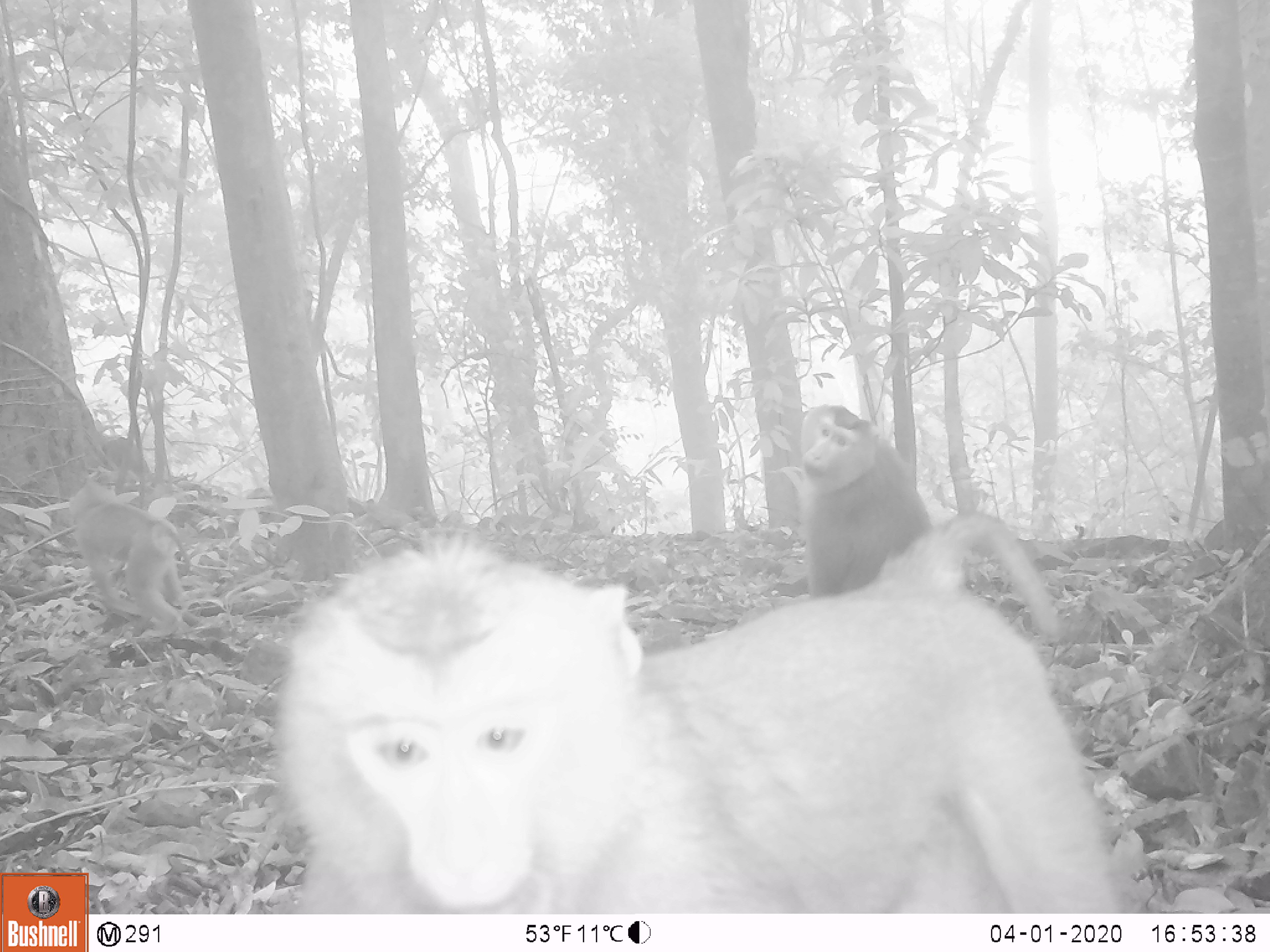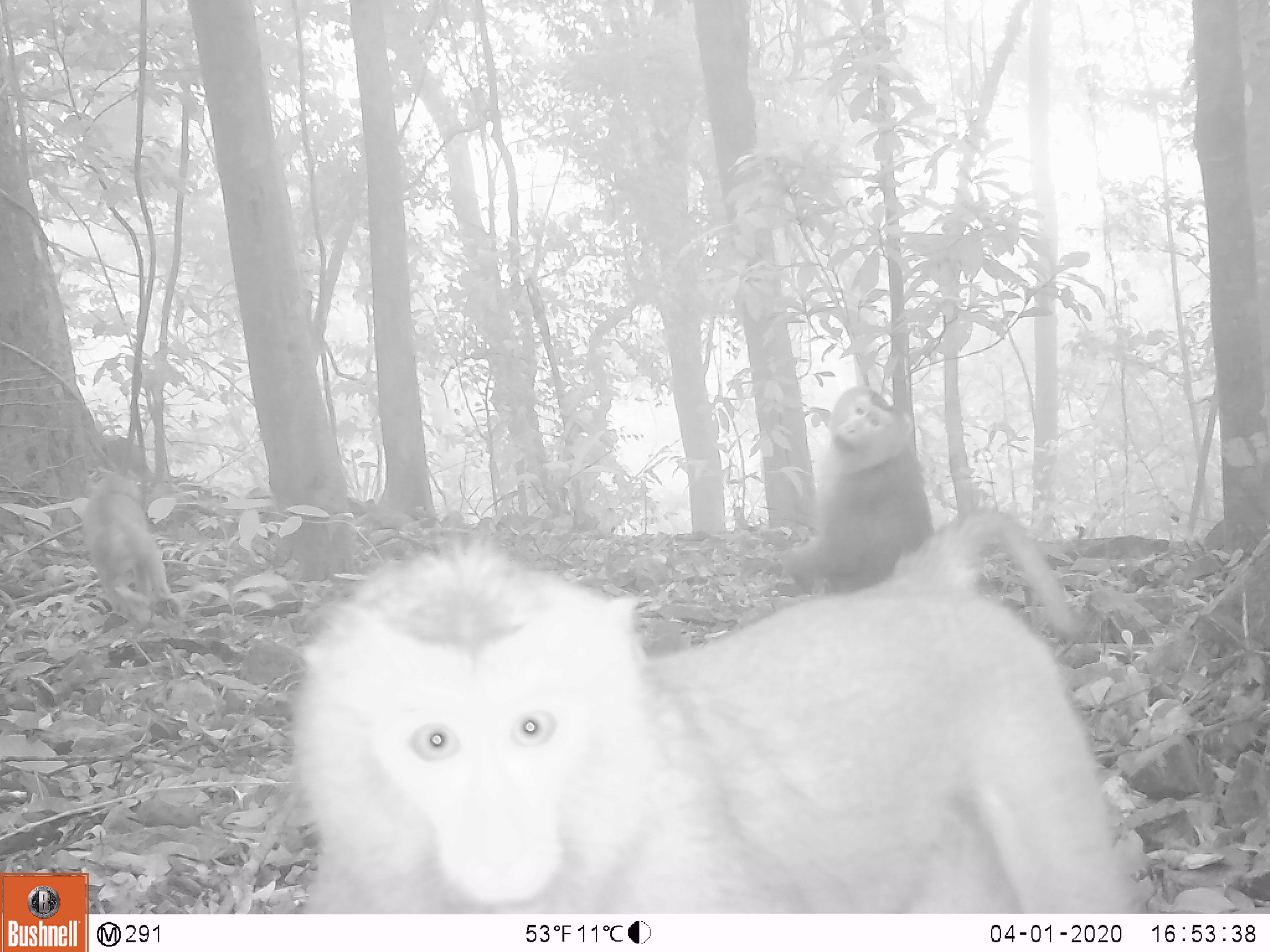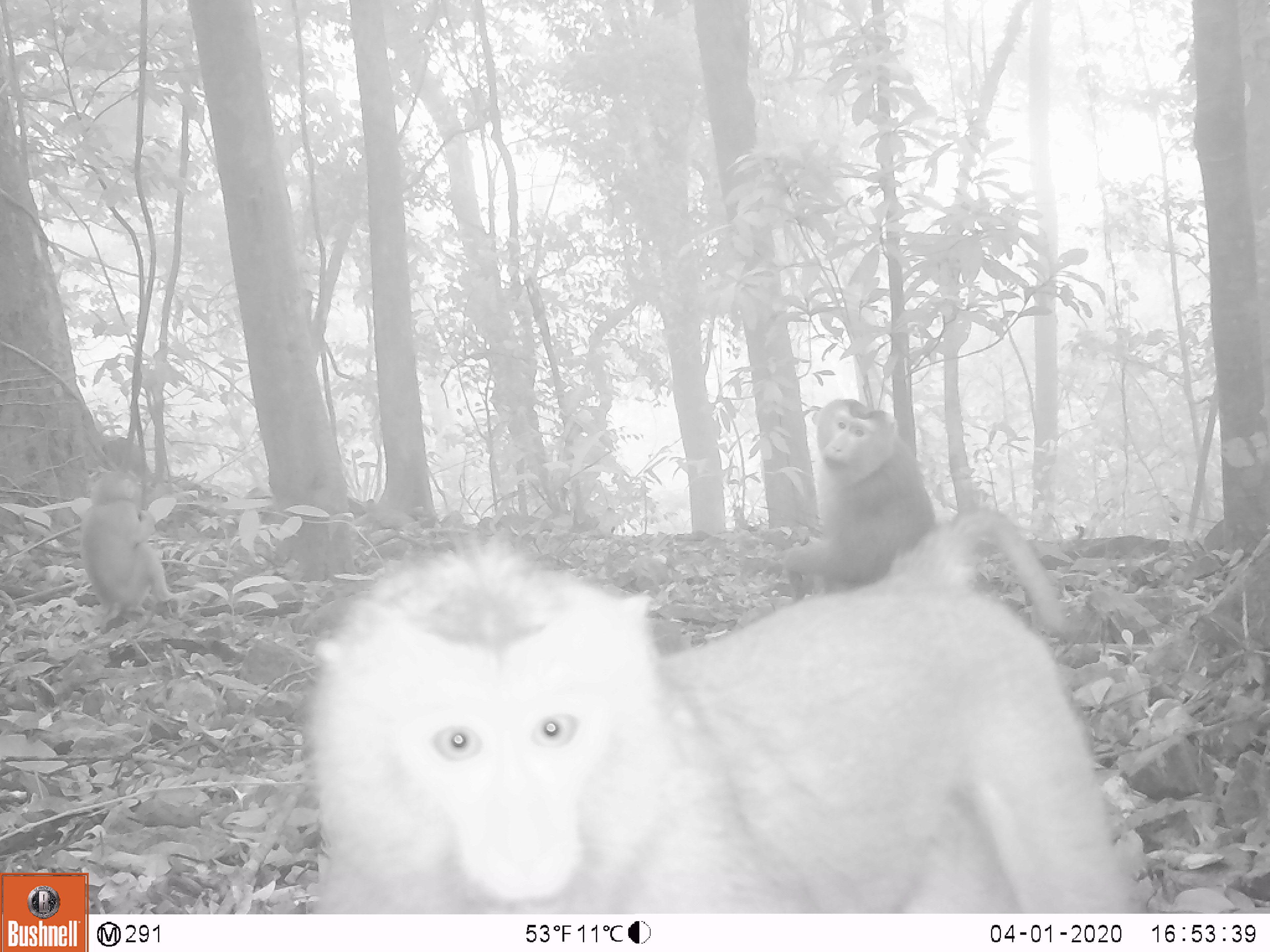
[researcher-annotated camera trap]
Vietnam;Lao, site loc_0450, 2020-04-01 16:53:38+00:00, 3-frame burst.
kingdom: Animalia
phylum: Chordata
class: Mammalia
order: Primates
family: Cercopithecidae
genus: Macaca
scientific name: Macaca nemestrina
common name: pig-tailed macaque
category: pig tailed macaque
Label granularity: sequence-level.